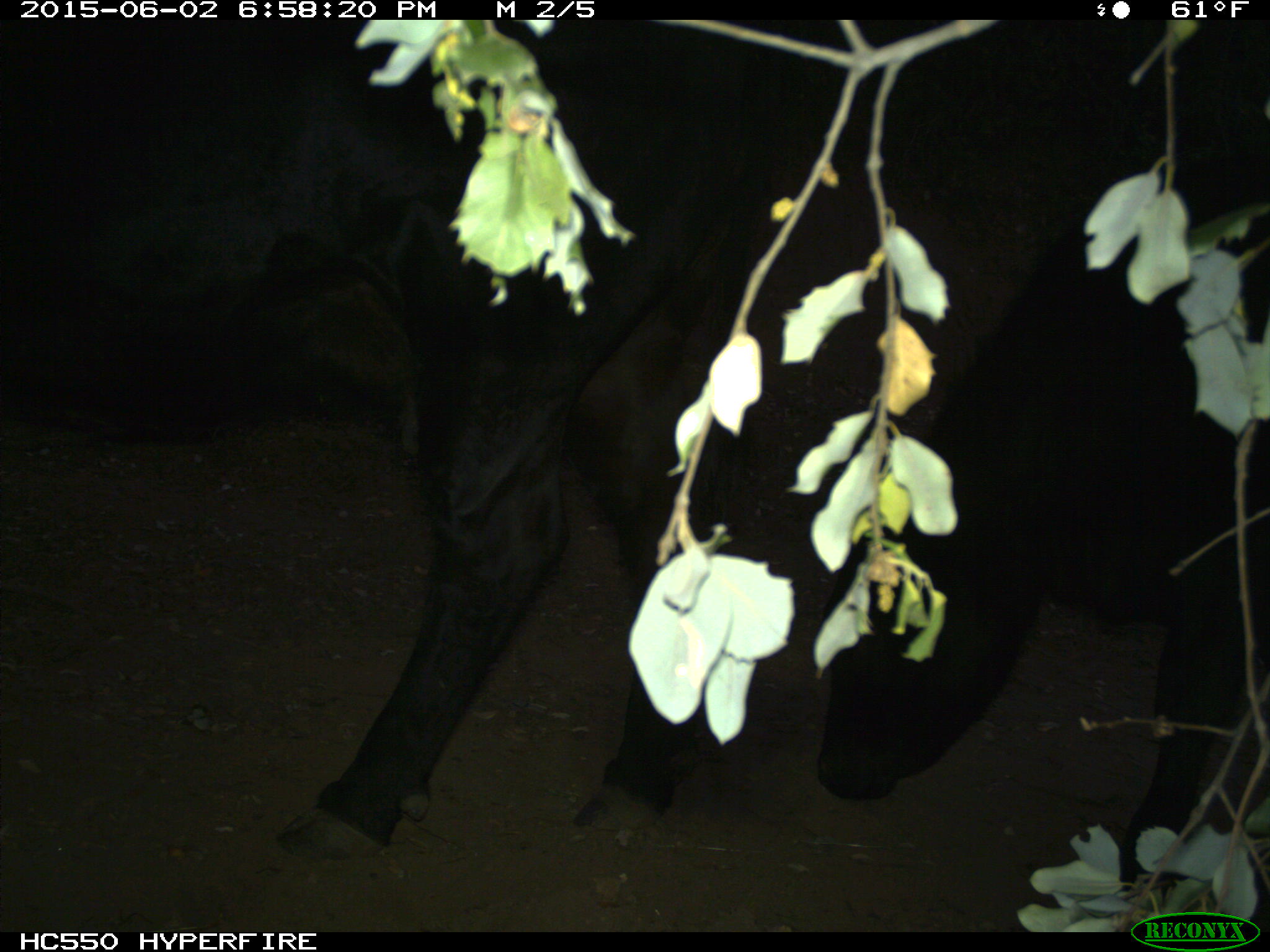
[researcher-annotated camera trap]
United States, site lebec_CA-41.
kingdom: Animalia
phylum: Chordata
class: Mammalia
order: Artiodactyla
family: Bovidae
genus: Bos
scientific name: Bos taurus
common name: domestic cow